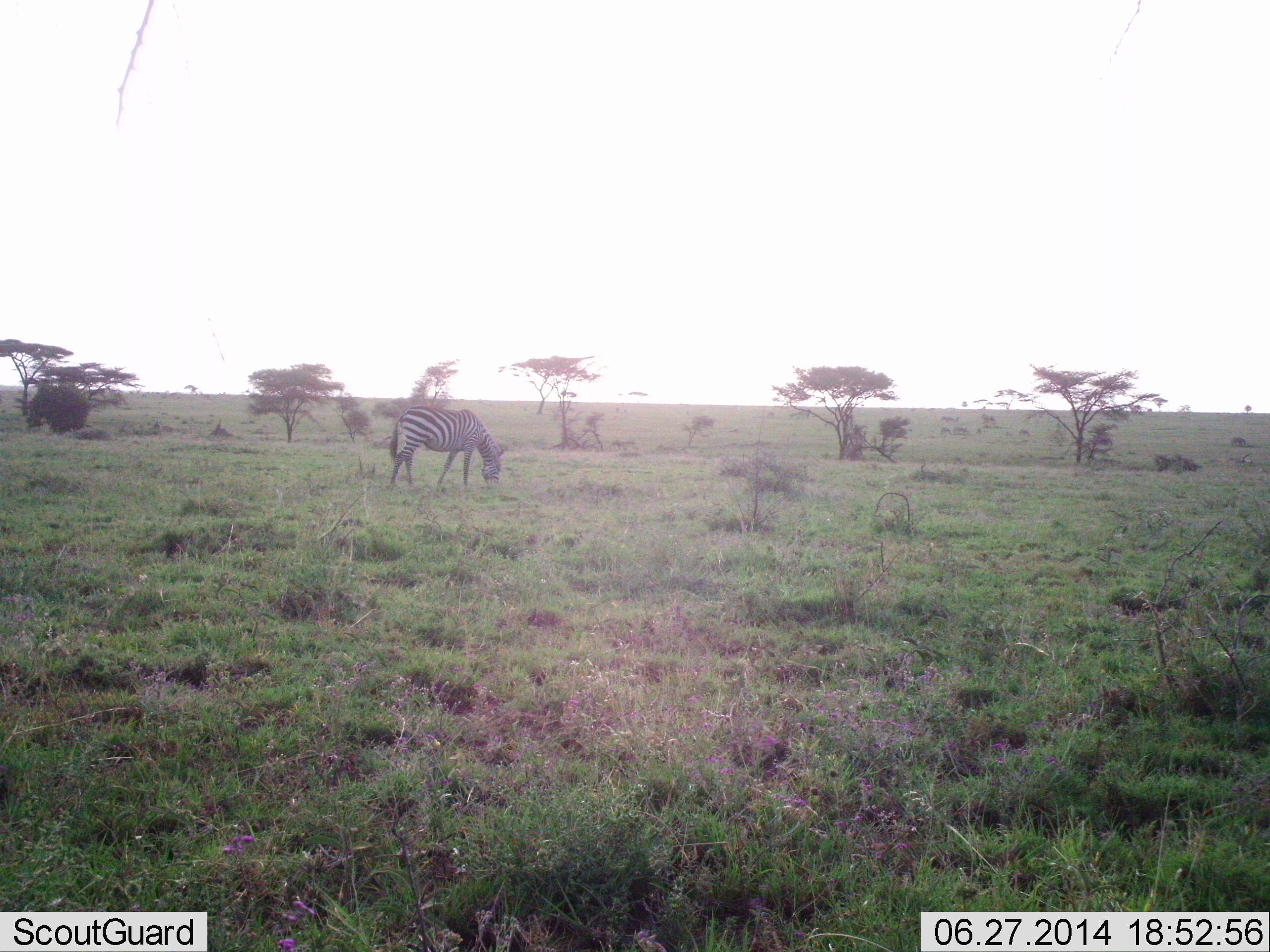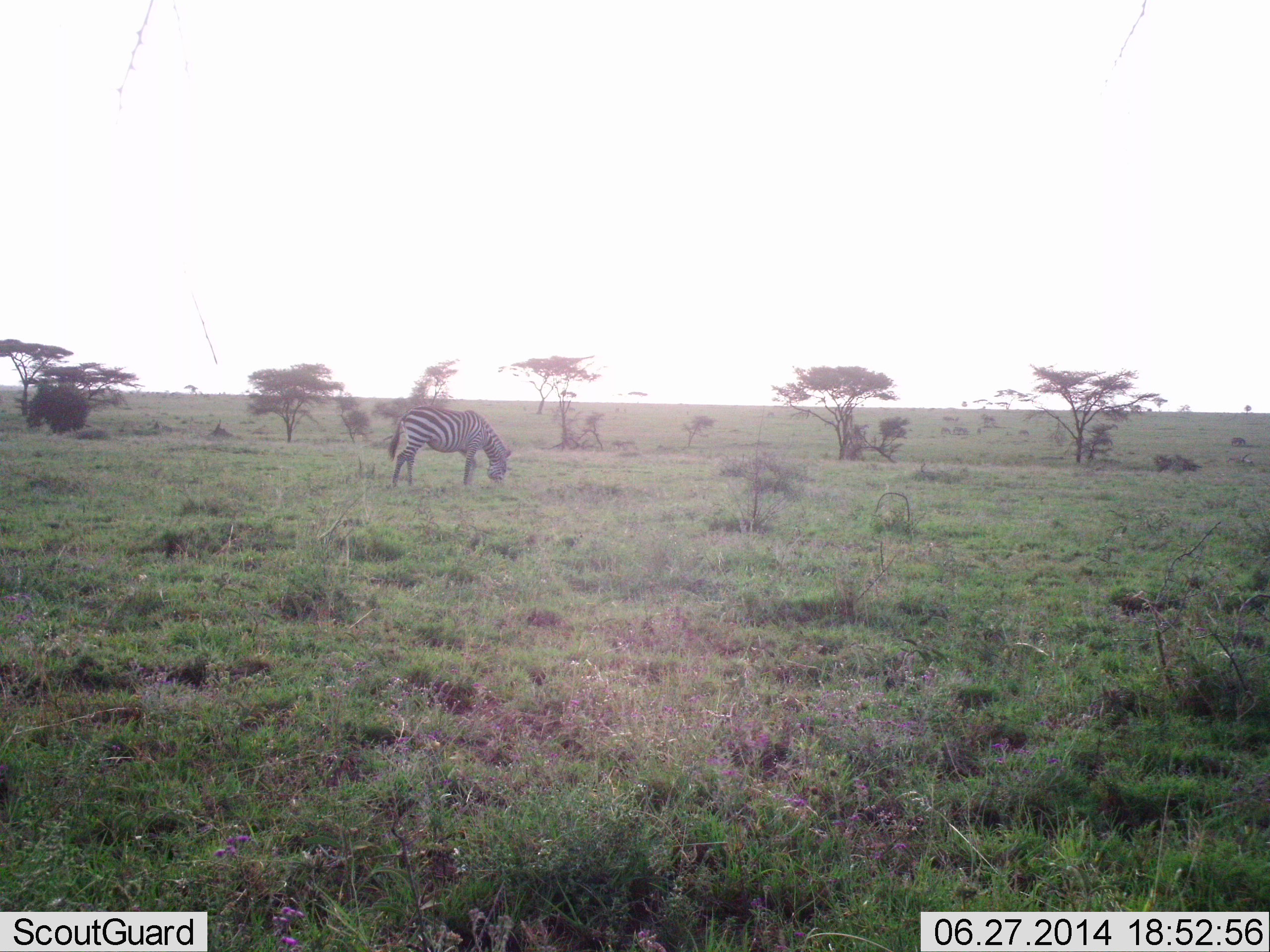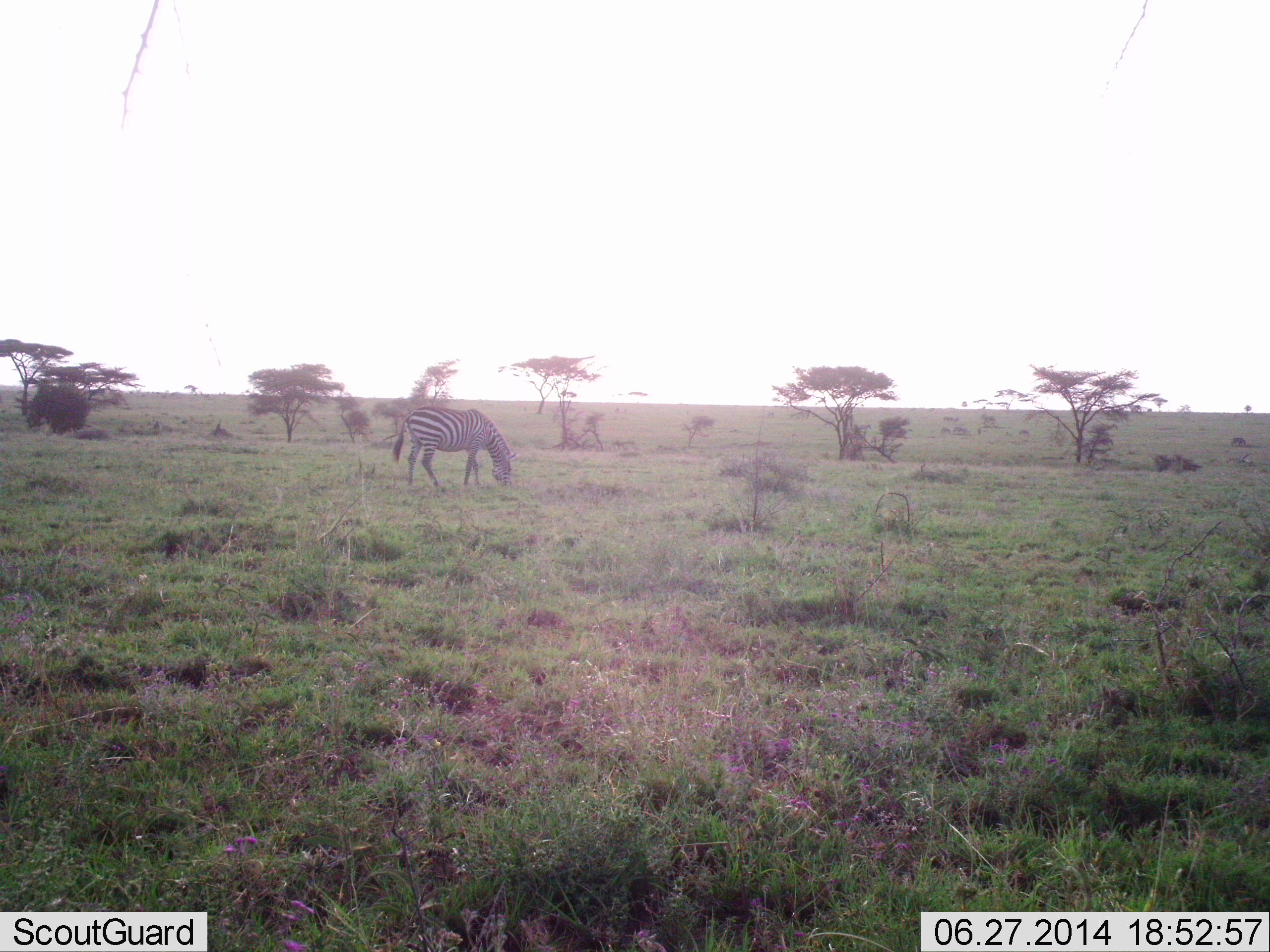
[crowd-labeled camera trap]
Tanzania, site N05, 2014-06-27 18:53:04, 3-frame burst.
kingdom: Animalia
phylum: Chordata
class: Mammalia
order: Perissodactyla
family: Equidae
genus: Equus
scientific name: Equus quagga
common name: plains zebra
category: zebra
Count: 1.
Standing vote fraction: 0%.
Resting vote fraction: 0%.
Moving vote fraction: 20%.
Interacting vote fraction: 0%.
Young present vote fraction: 0%.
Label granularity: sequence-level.